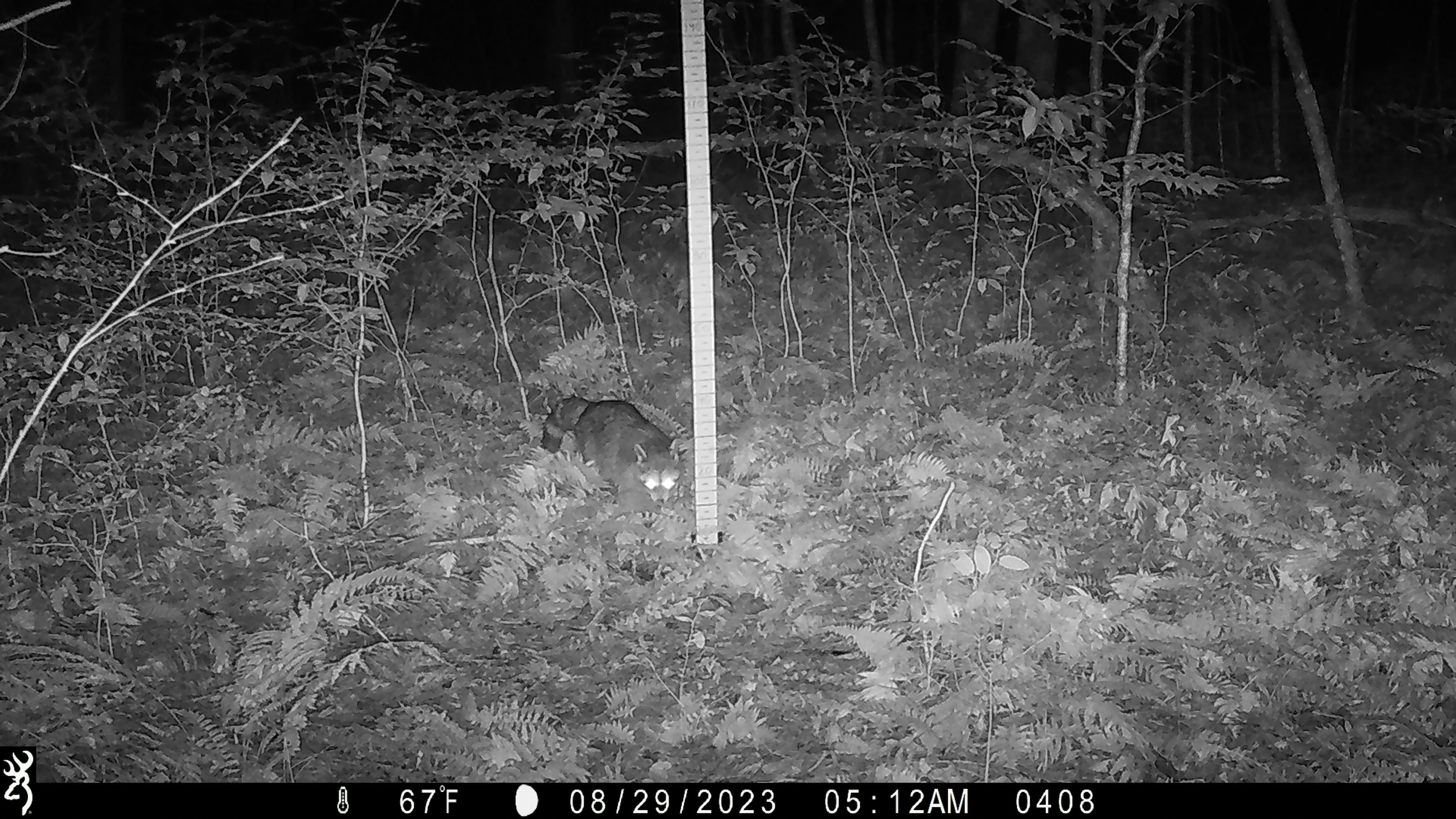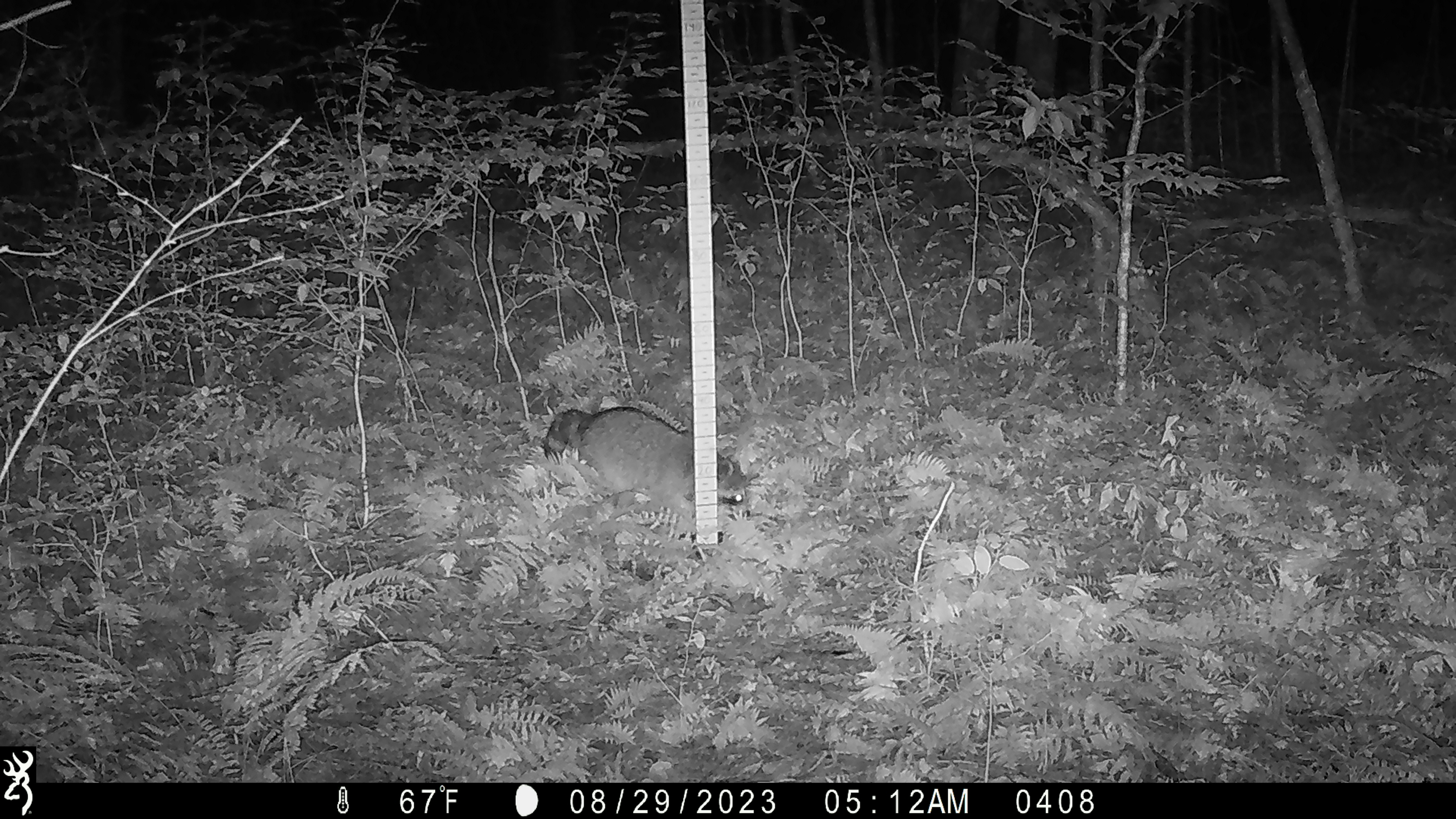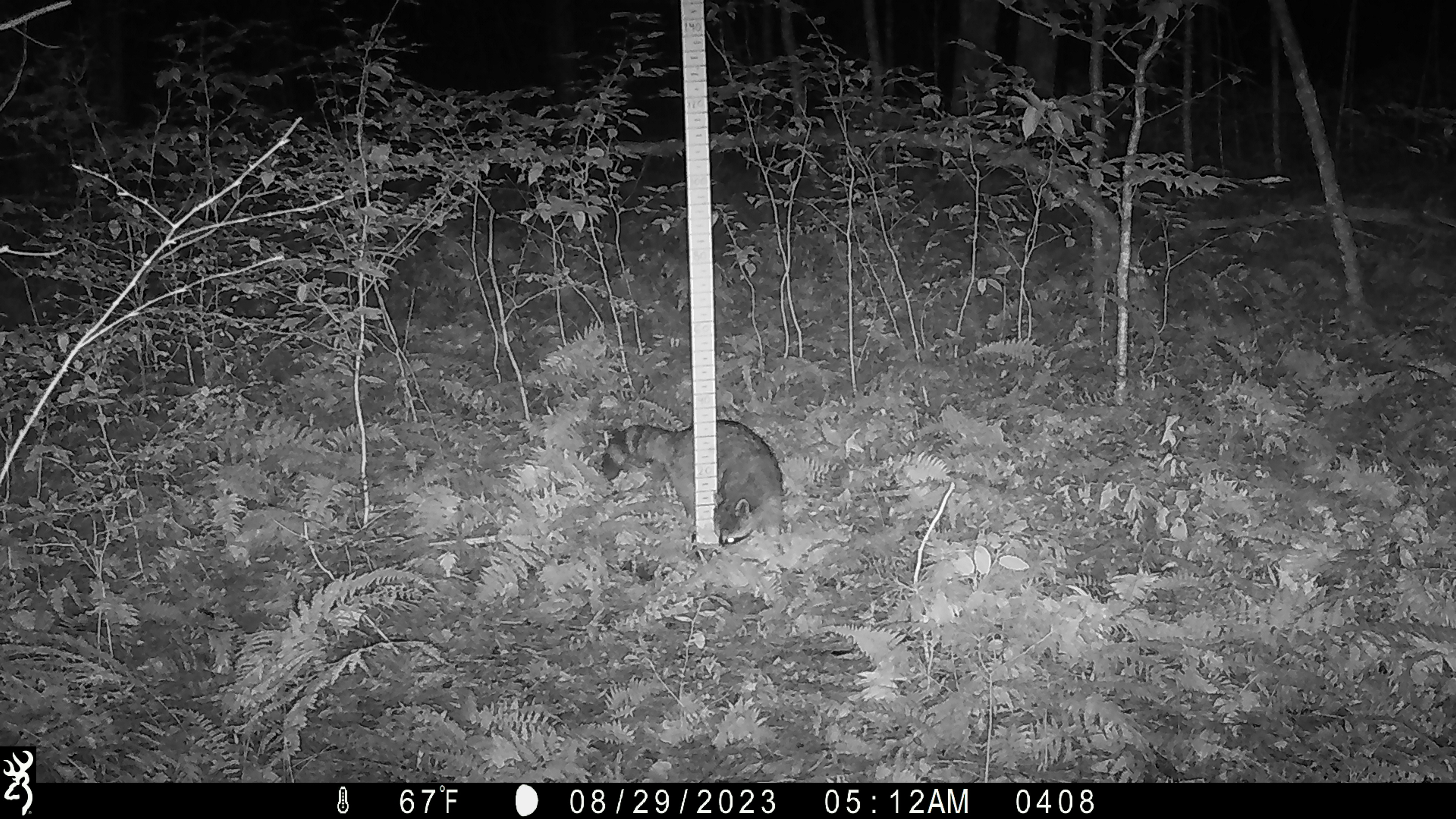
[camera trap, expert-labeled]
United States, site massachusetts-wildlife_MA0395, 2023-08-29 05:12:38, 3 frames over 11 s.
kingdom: Animalia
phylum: Chordata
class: Mammalia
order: Carnivora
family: Procyonidae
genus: Procyon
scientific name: Procyon lotor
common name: raccoon